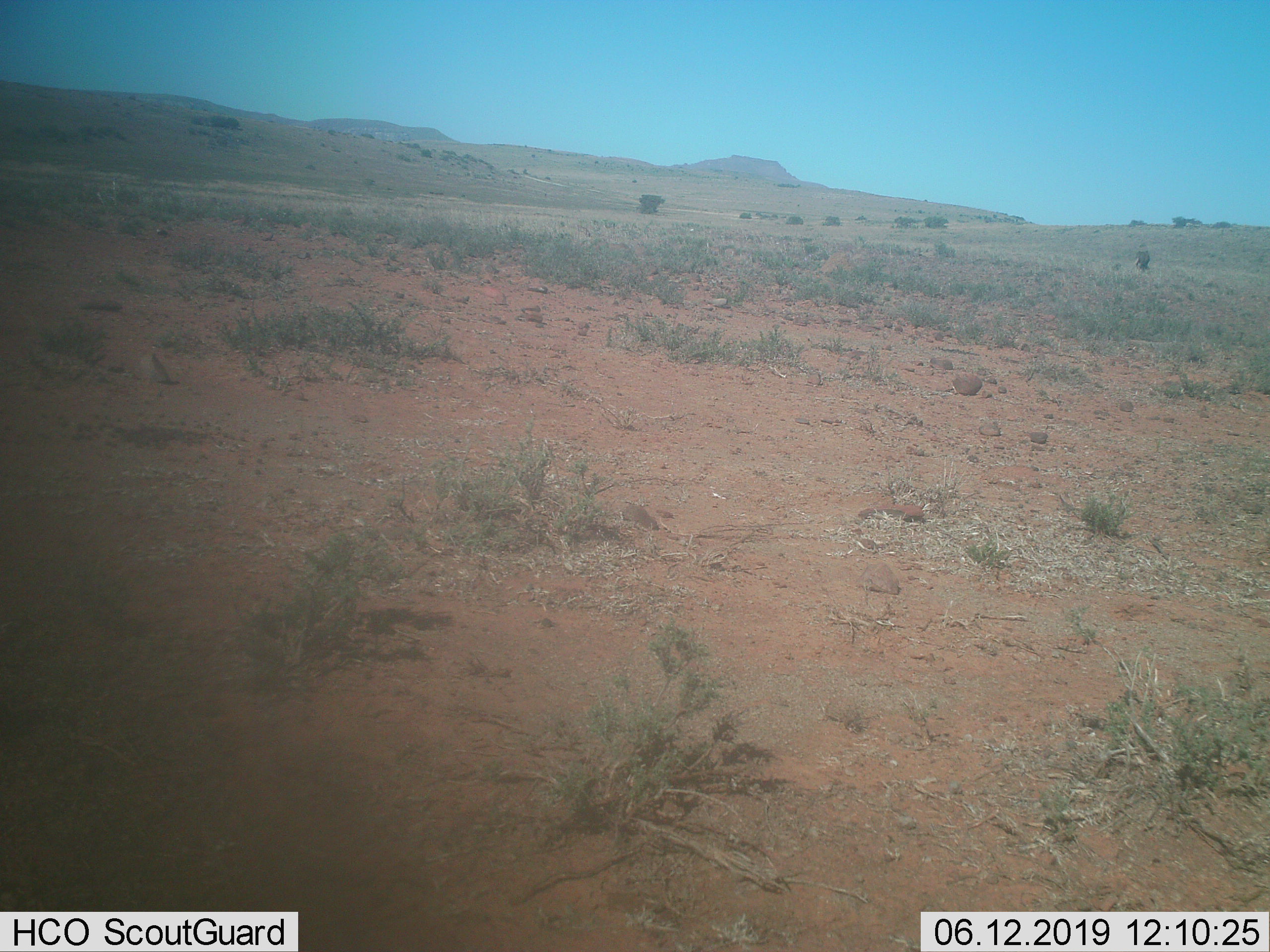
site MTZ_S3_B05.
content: unidentified animal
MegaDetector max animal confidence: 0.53